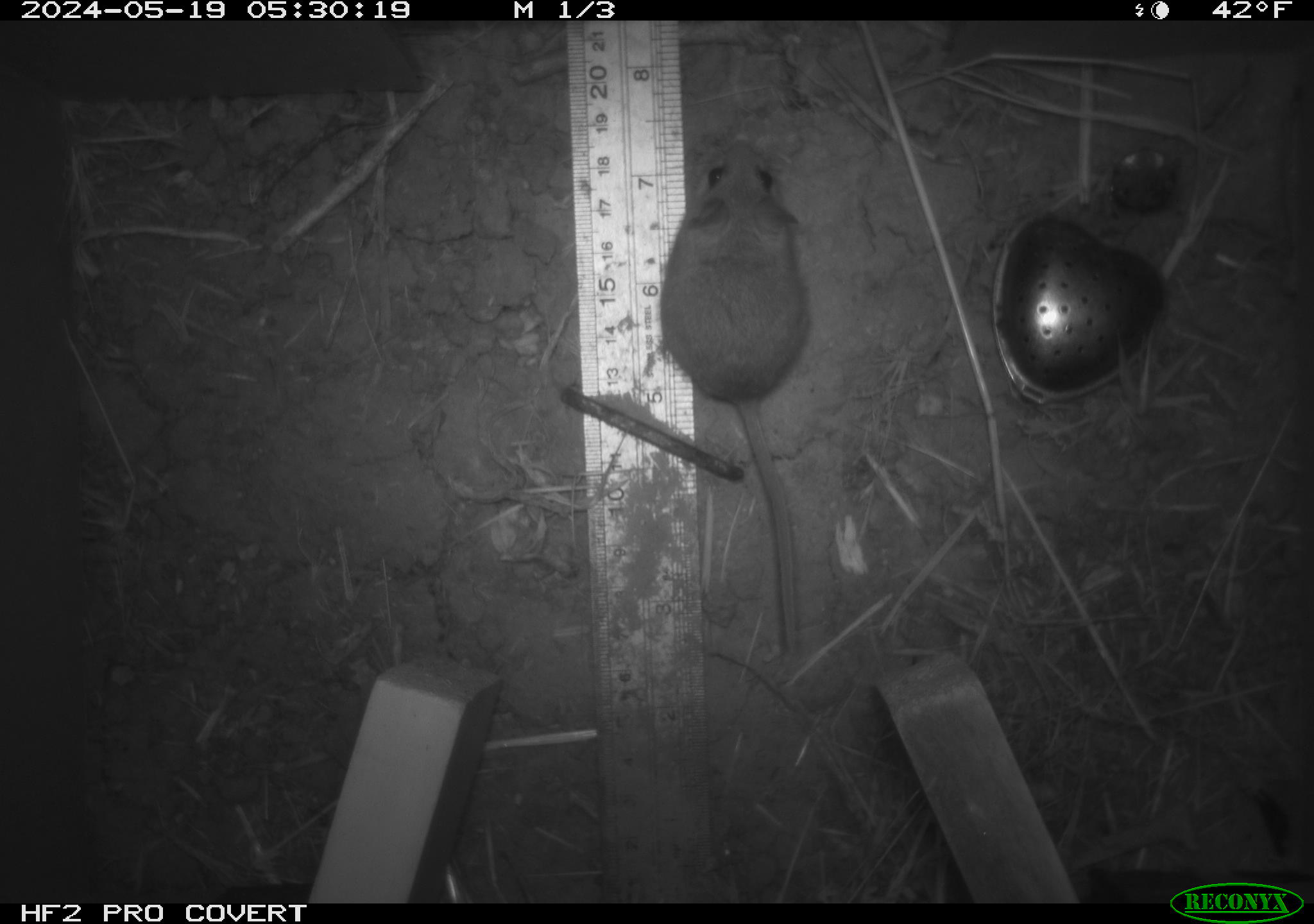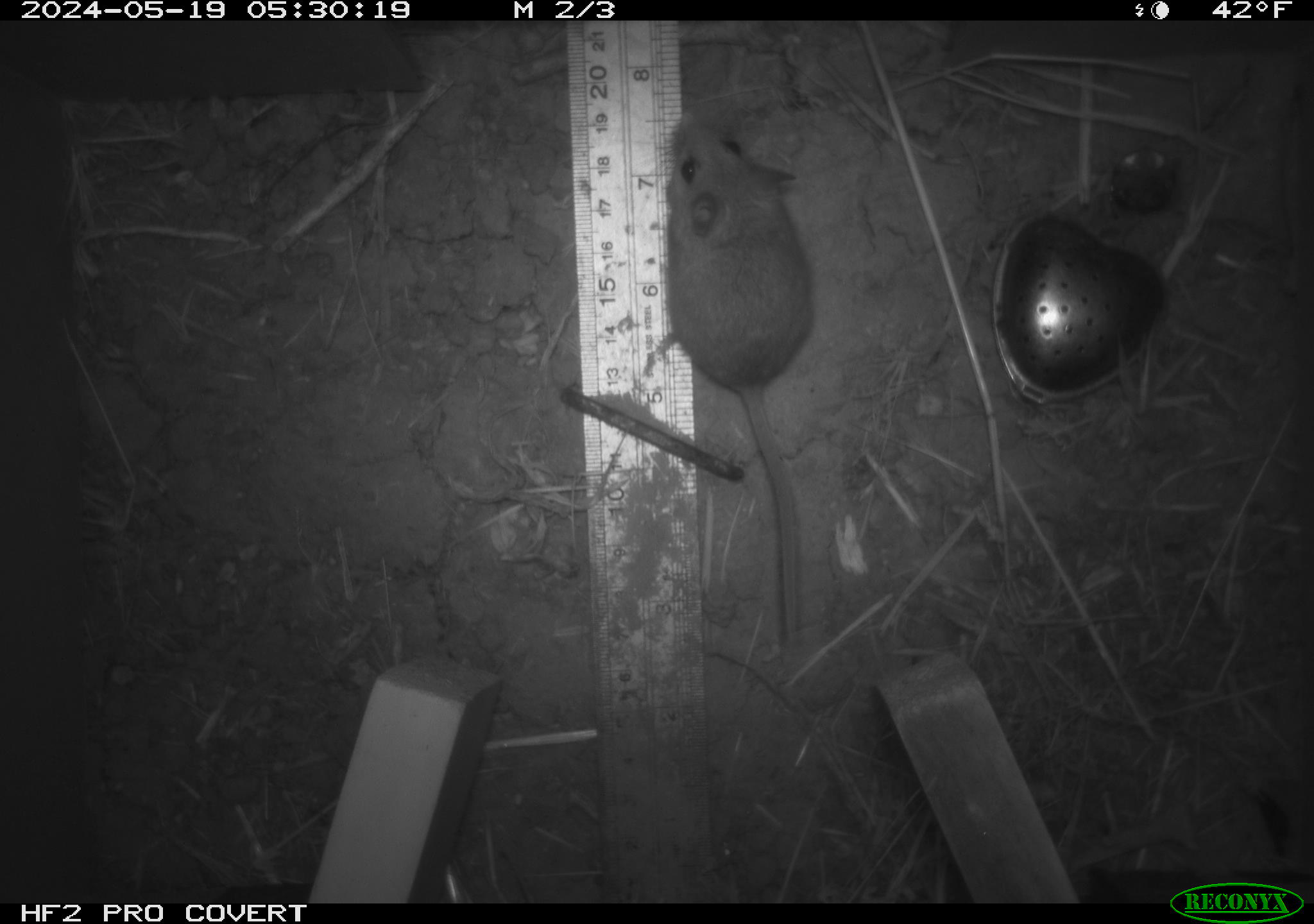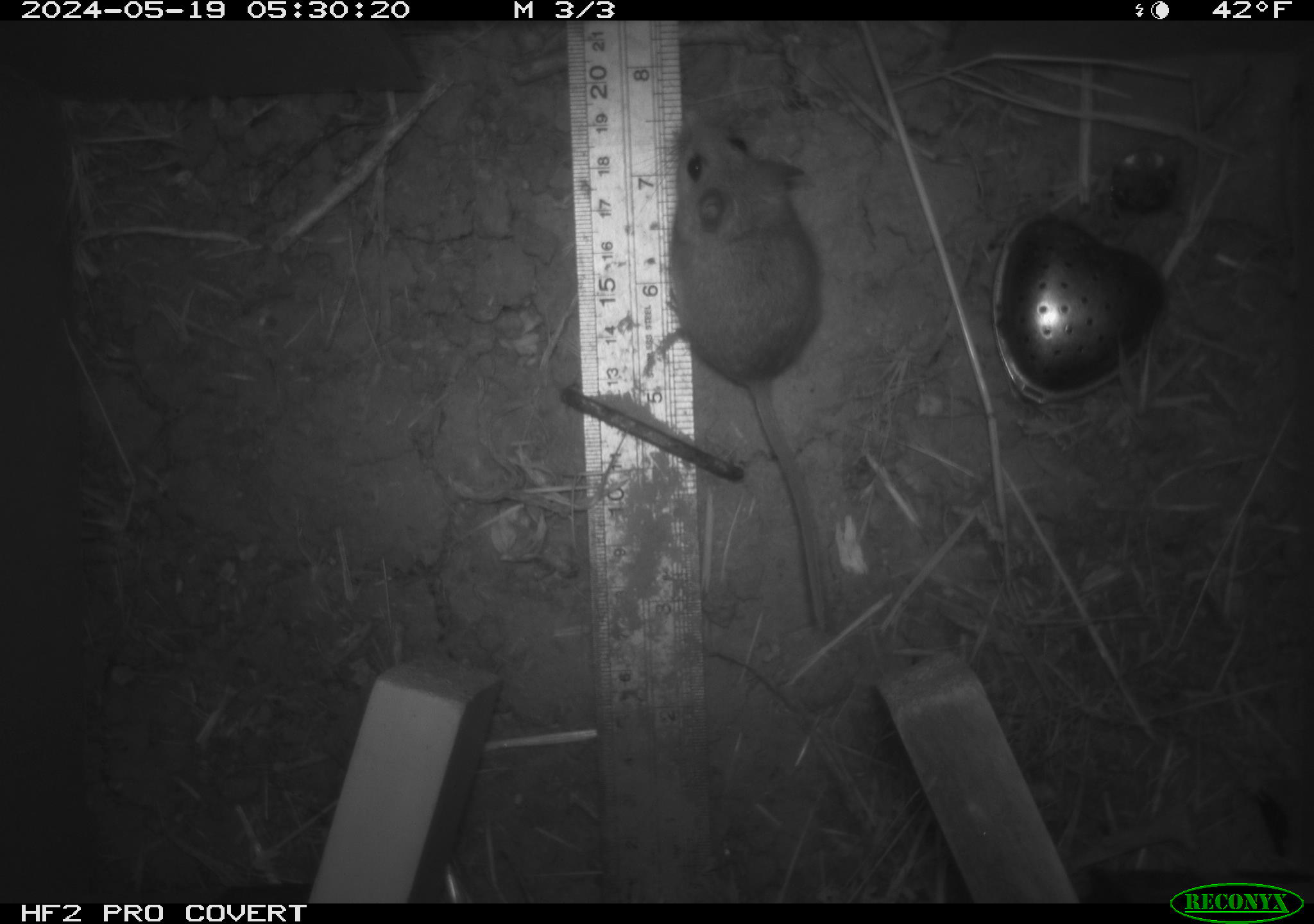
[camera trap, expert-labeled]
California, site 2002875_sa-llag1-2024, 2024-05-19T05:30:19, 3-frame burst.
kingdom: Animalia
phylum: Chordata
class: Mammalia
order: Rodentia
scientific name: Rodentia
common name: mouse species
Mouse species (Rodentia).